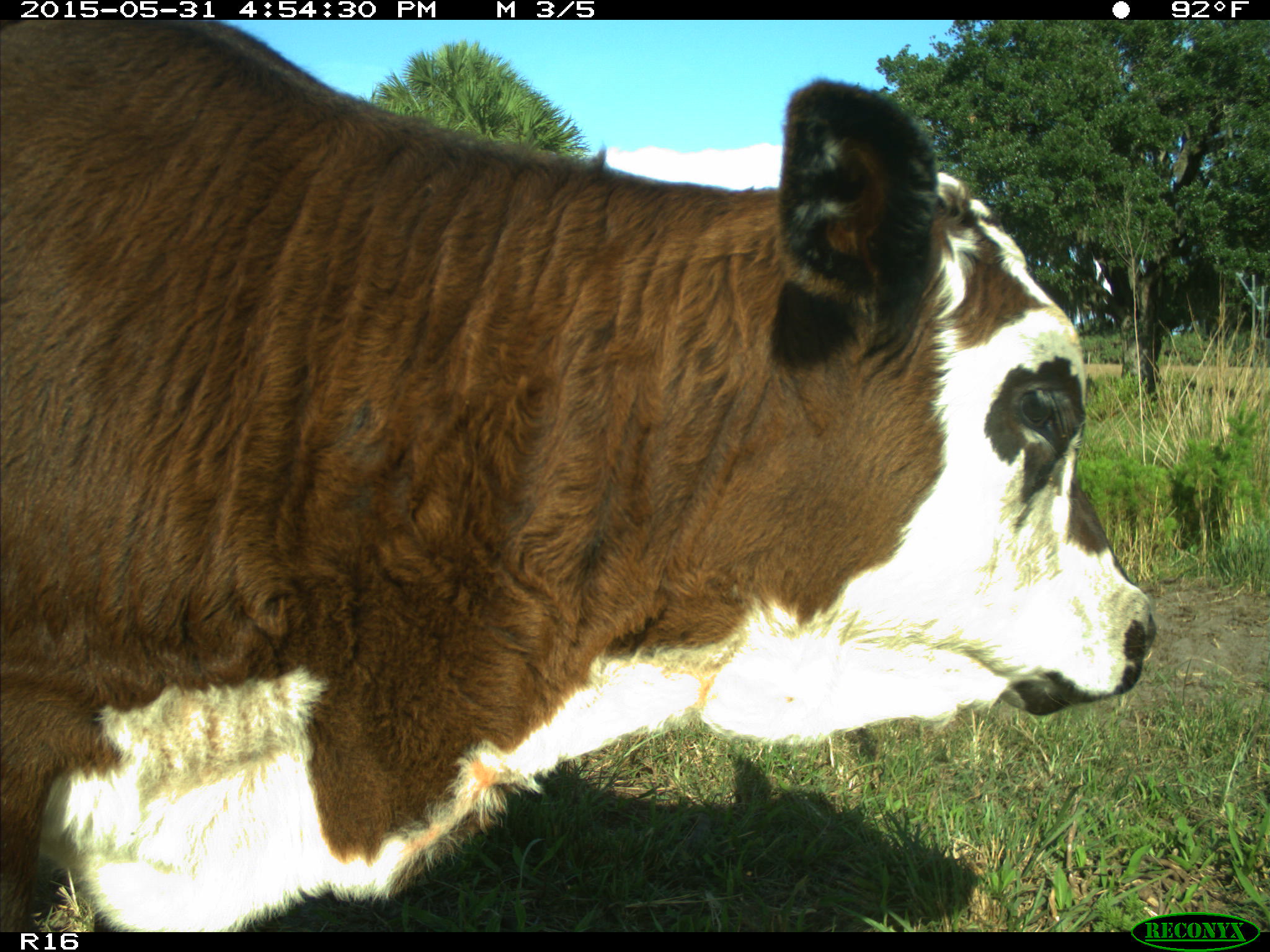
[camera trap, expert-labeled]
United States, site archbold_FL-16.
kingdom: Animalia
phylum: Chordata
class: Mammalia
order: Artiodactyla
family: Bovidae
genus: Bos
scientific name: Bos taurus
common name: domestic cow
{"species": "Bos taurus (domestic cow)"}